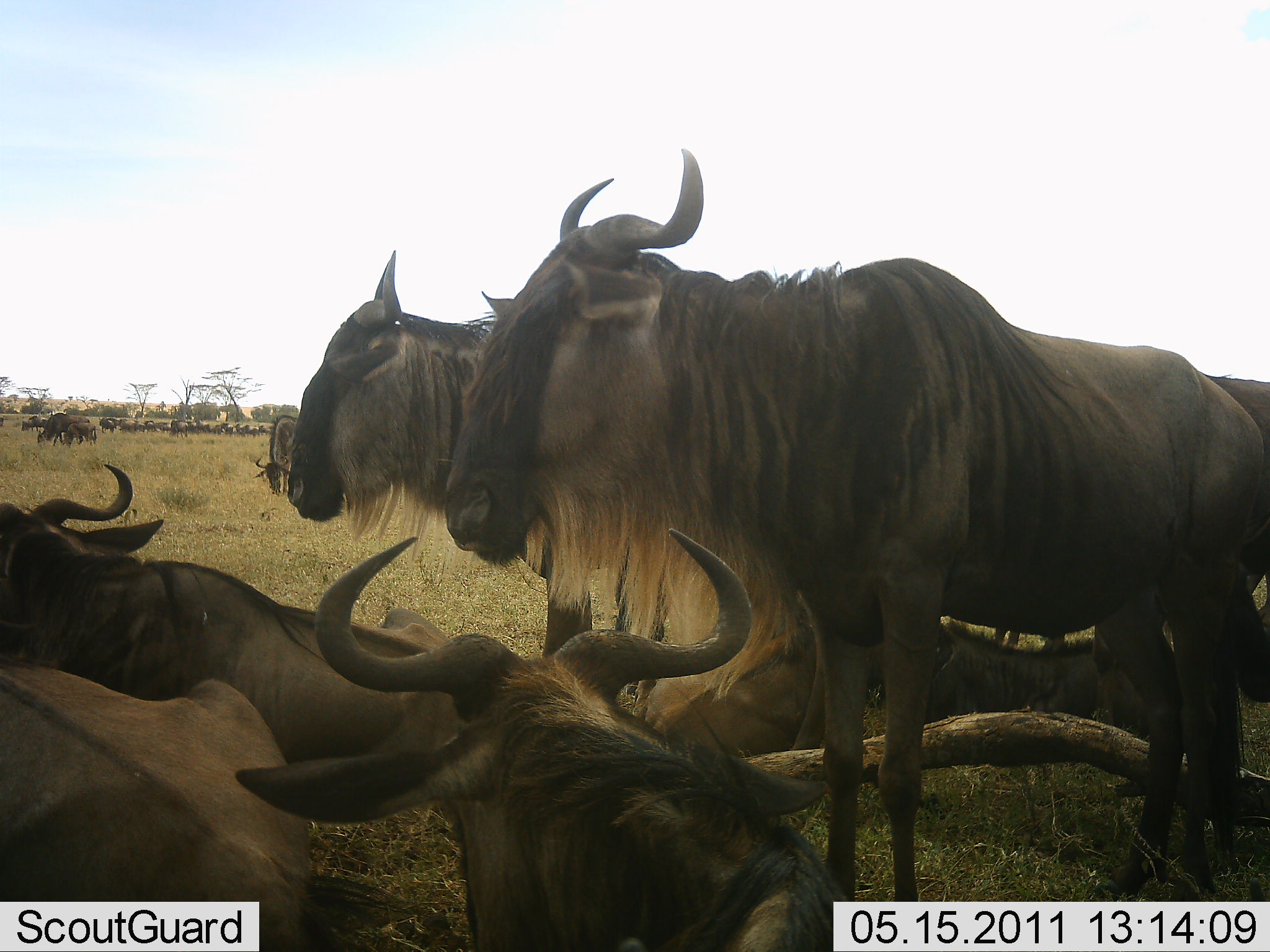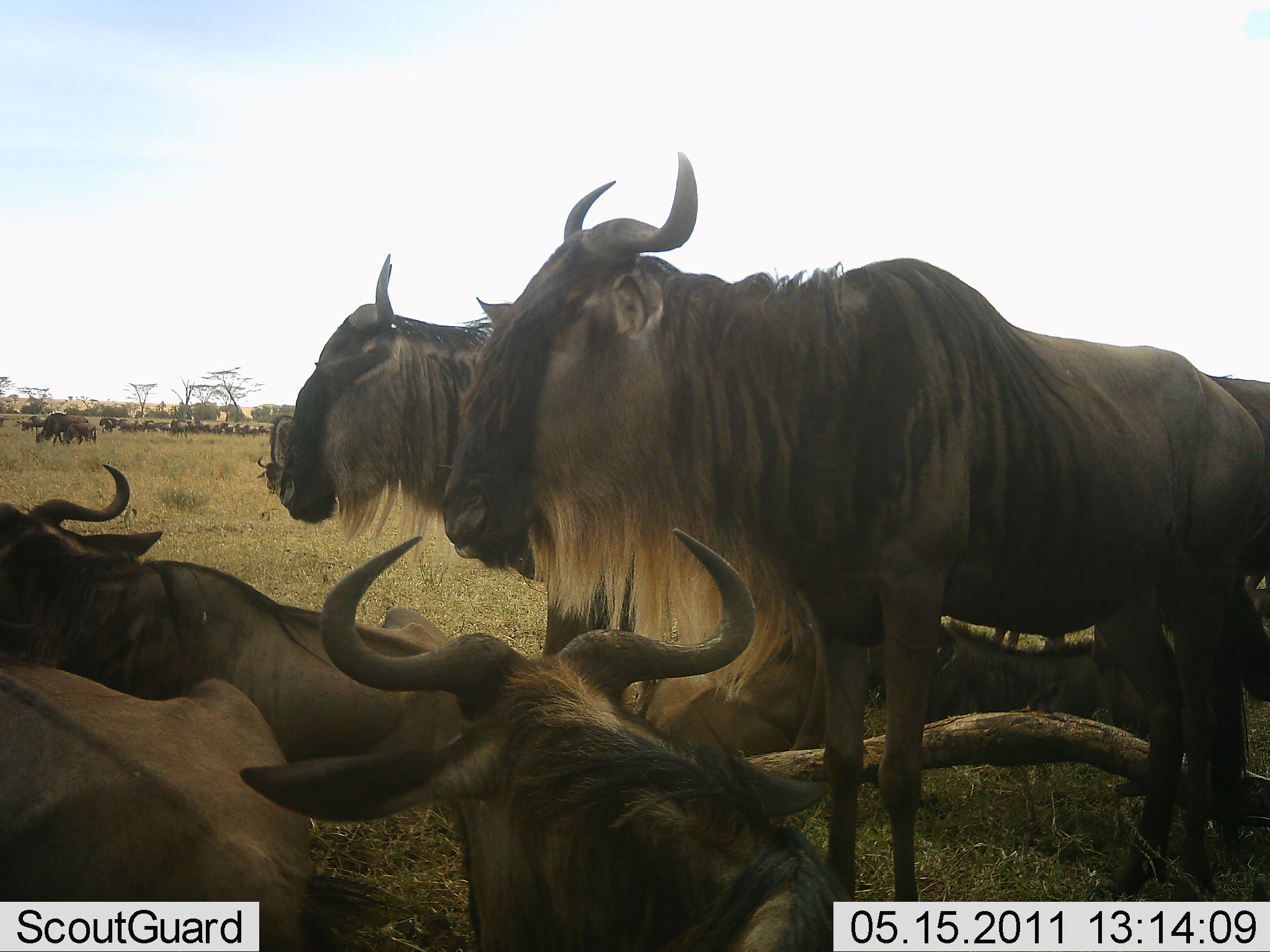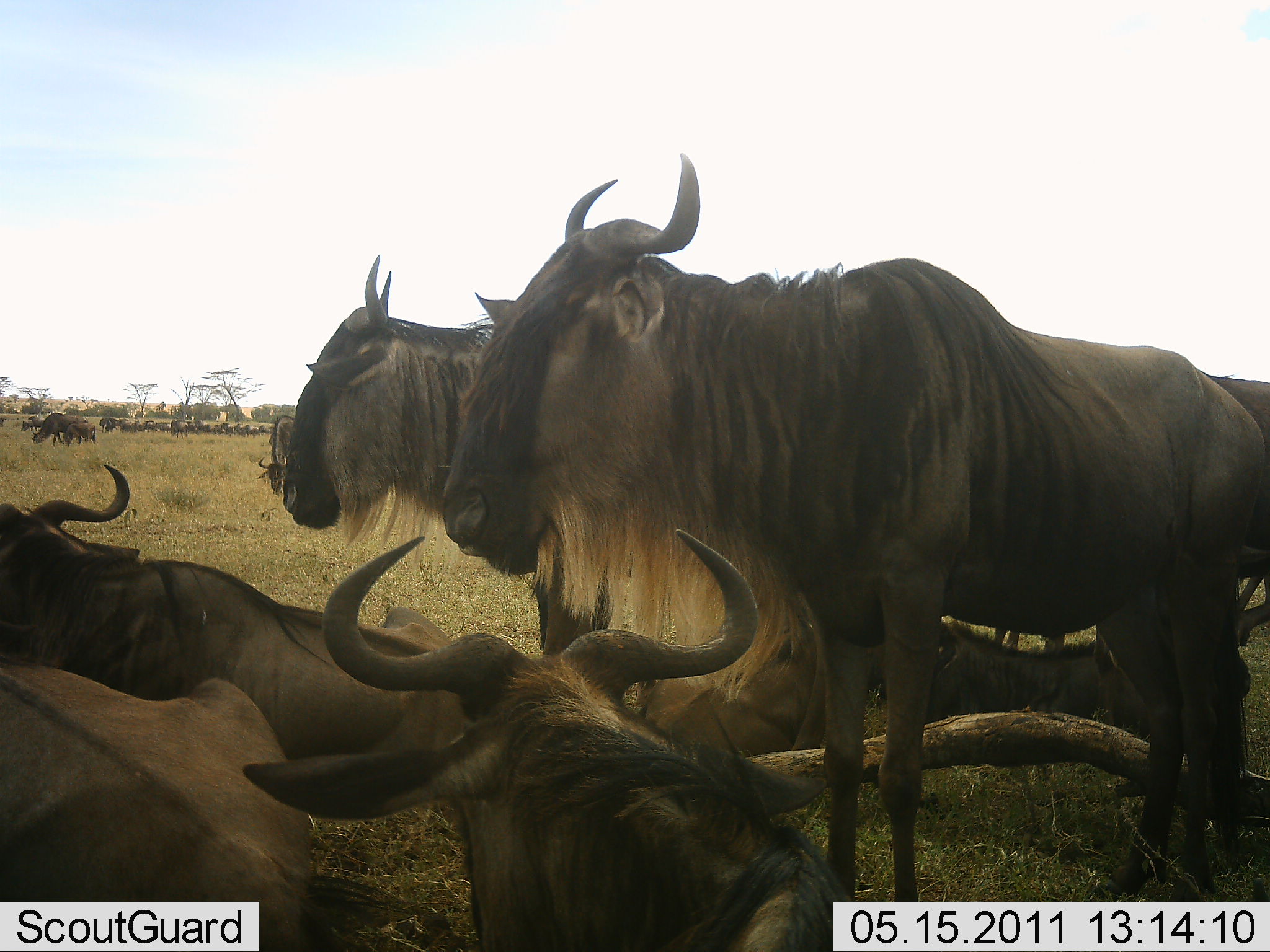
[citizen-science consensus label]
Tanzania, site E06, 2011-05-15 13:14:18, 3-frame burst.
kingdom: Animalia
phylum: Chordata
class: Mammalia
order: Artiodactyla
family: Bovidae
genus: Connochaetes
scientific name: Connochaetes taurinus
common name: blue wildebeest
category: wildebeest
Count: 8.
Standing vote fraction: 91%.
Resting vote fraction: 91%.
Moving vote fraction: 0%.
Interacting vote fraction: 0%.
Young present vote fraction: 18%.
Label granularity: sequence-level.